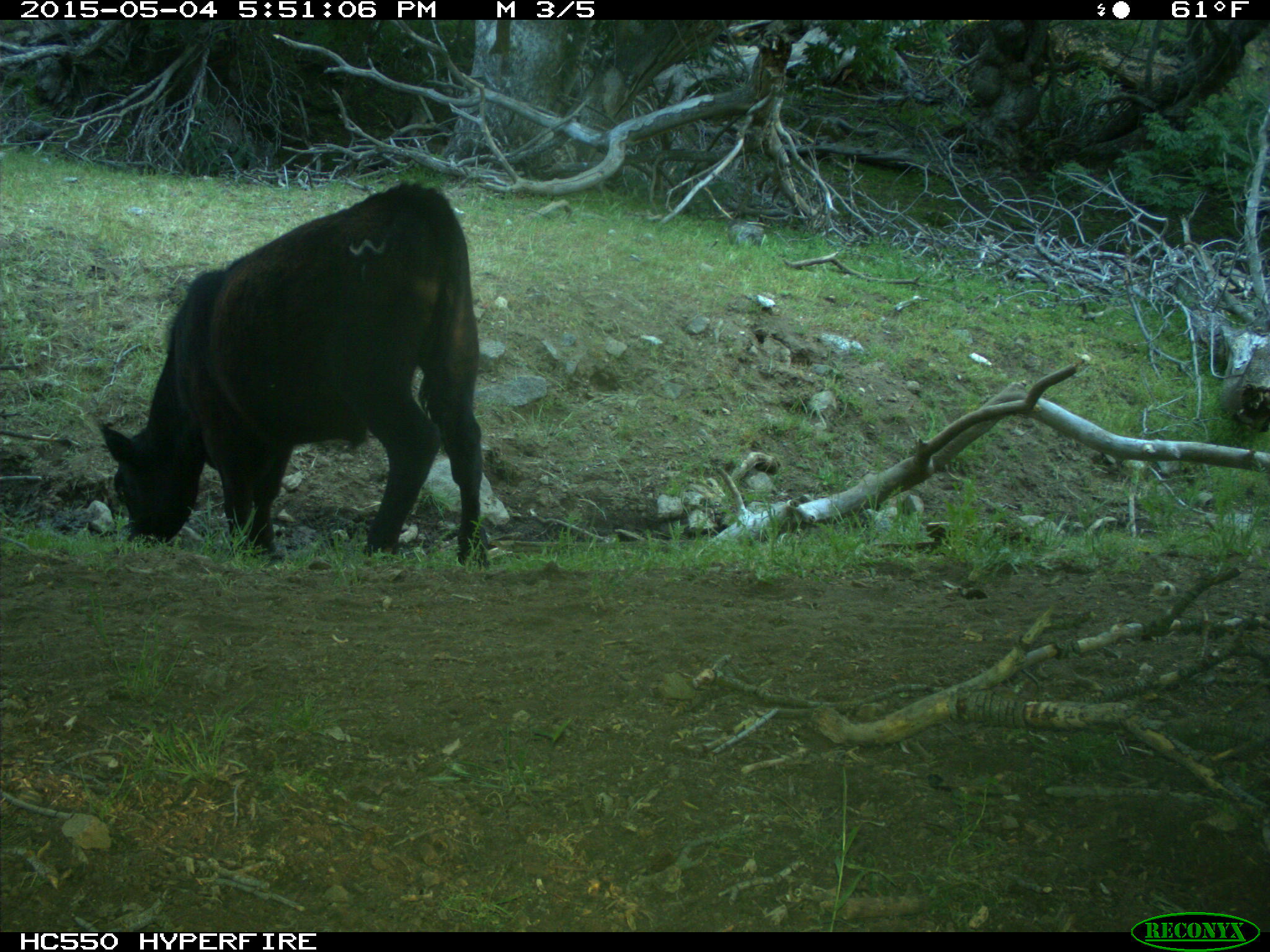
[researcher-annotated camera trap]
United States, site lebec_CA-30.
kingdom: Animalia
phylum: Chordata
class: Mammalia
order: Artiodactyla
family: Bovidae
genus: Bos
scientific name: Bos taurus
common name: domestic cow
Bos taurus (domestic cow).